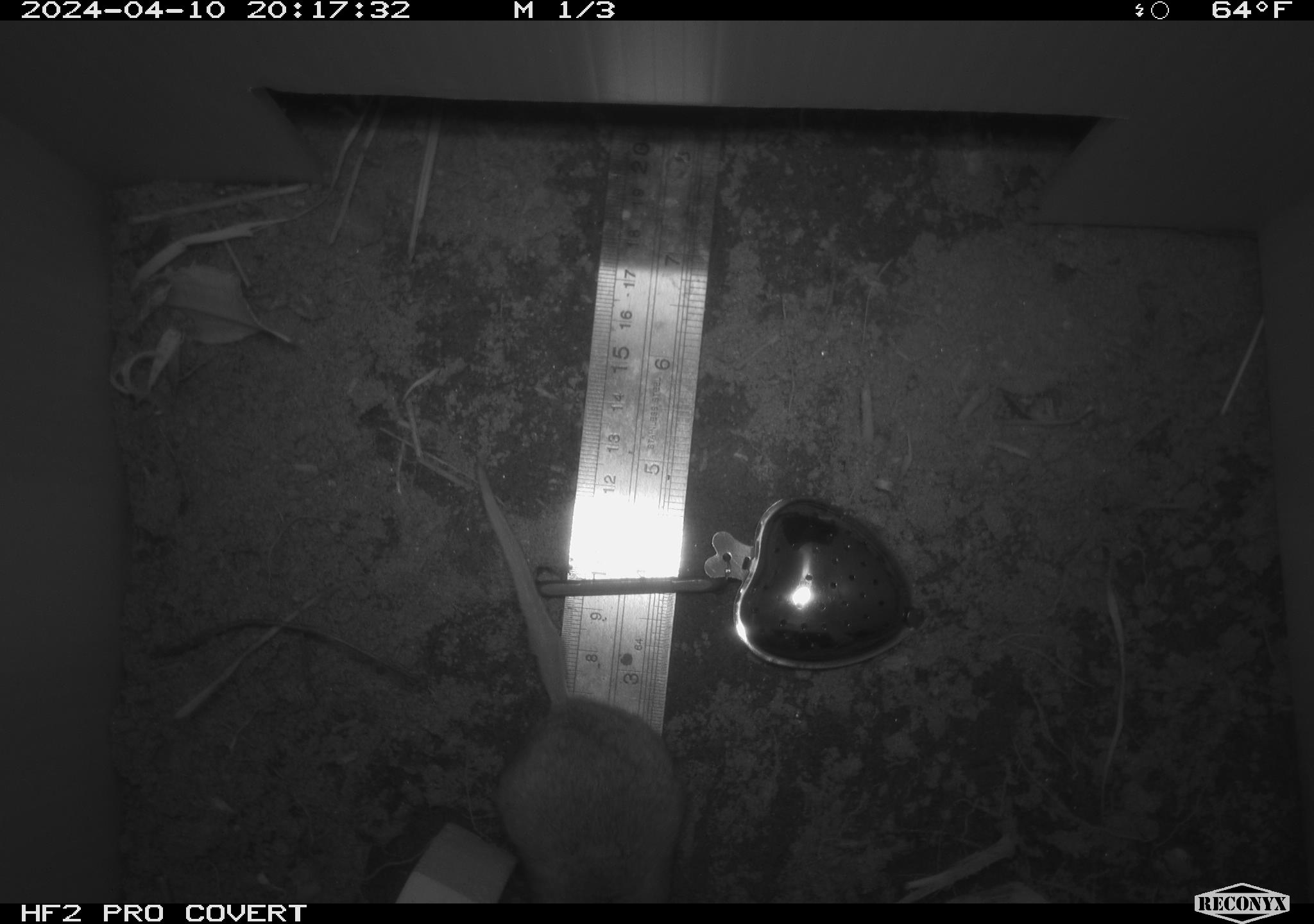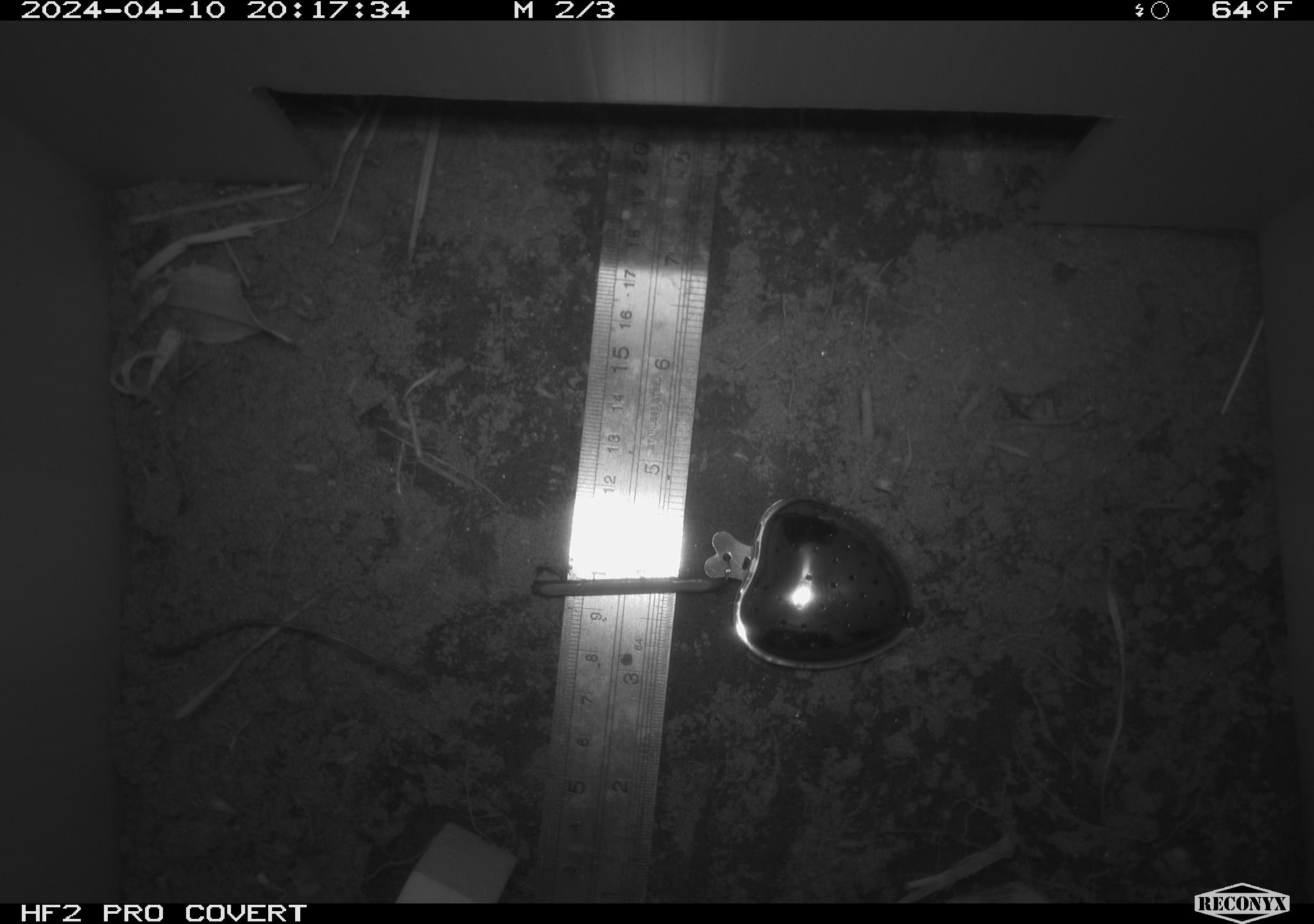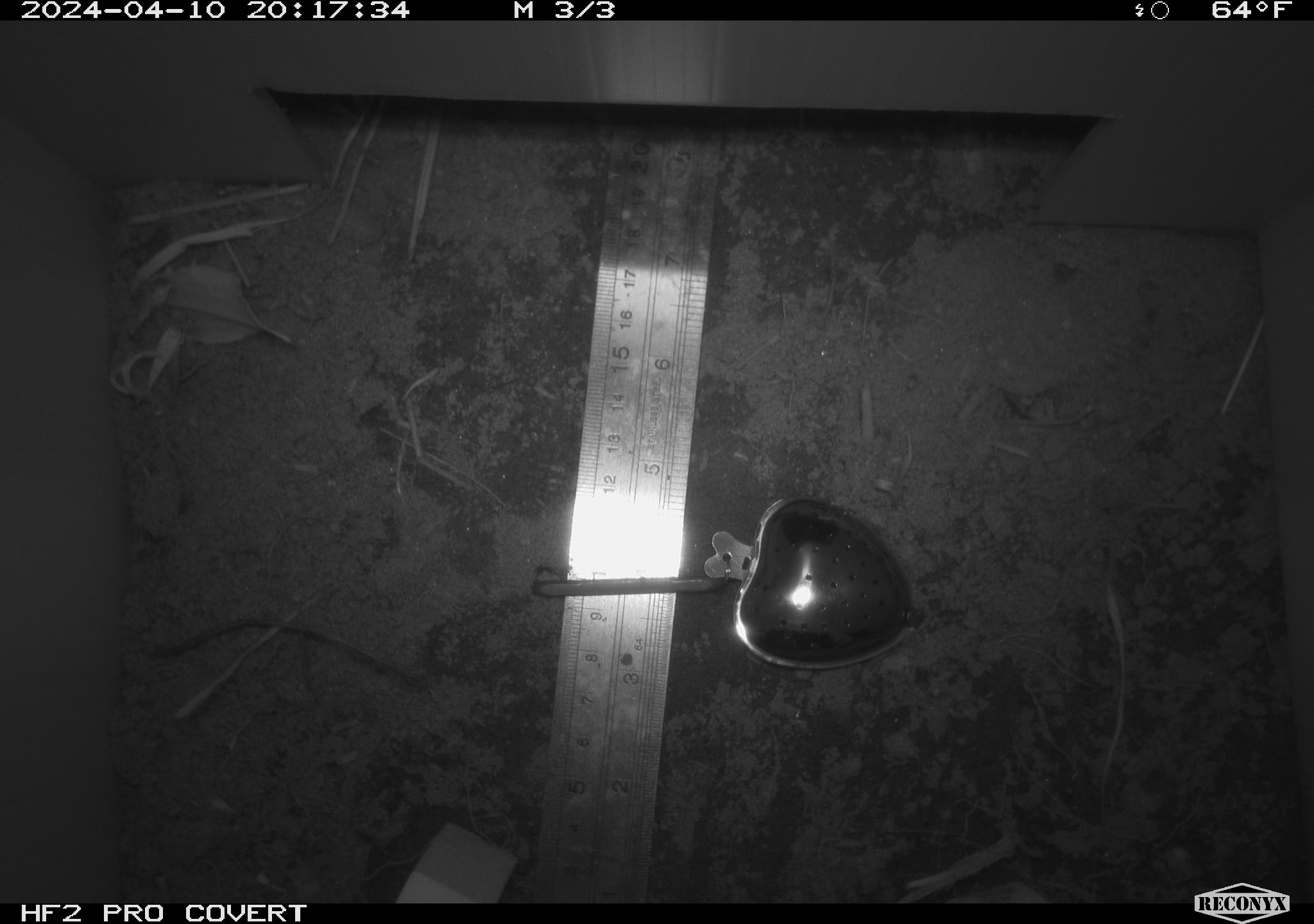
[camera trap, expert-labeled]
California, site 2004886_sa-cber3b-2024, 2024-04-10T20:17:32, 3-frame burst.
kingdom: Animalia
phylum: Chordata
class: Mammalia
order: Rodentia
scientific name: Rodentia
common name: mouse species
Mouse species (Rodentia).